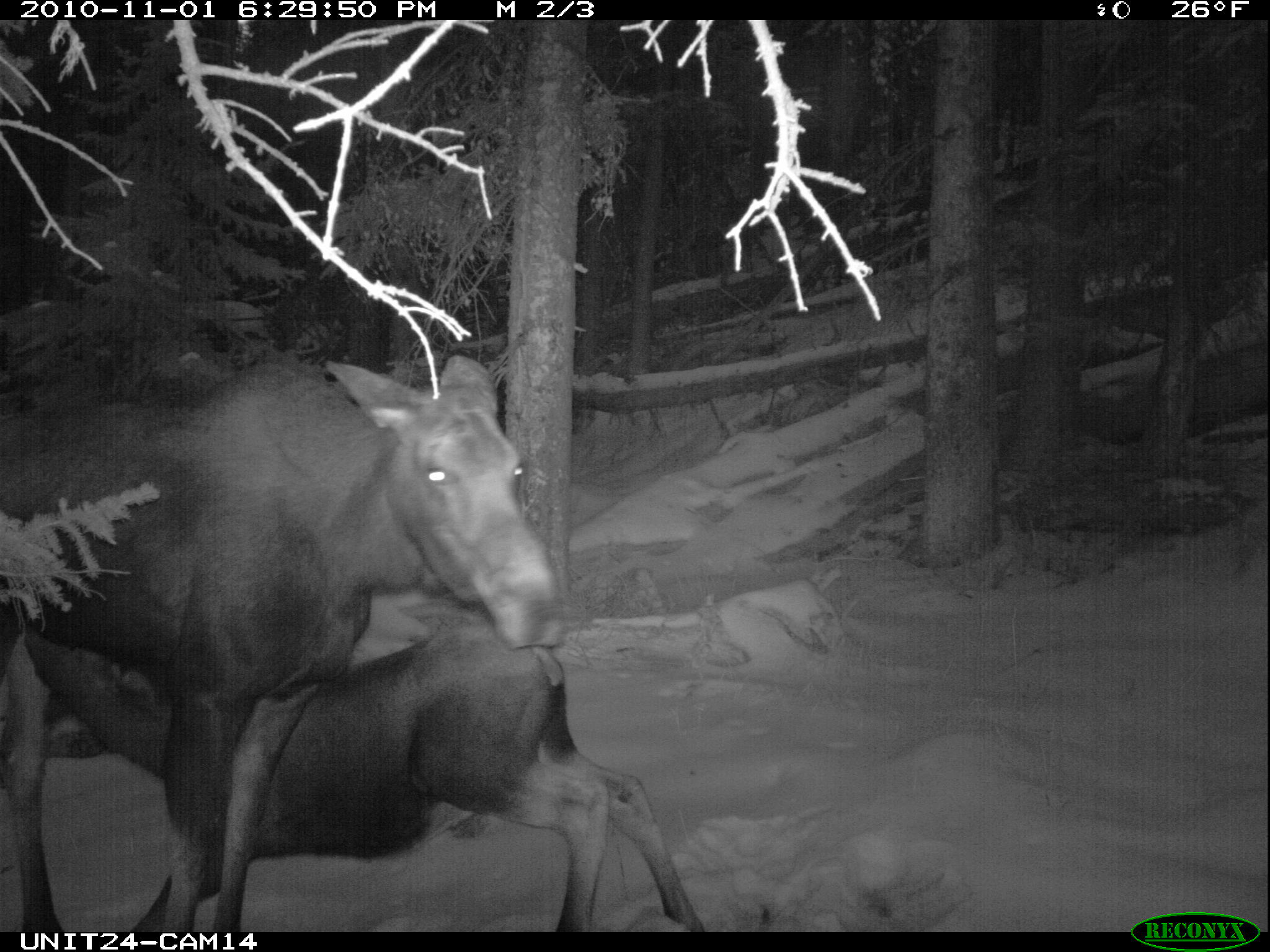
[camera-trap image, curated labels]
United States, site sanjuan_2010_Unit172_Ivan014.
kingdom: Animalia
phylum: Chordata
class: Mammalia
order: Artiodactyla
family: Cervidae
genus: Alces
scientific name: Alces alces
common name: moose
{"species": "Alces alces (moose)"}